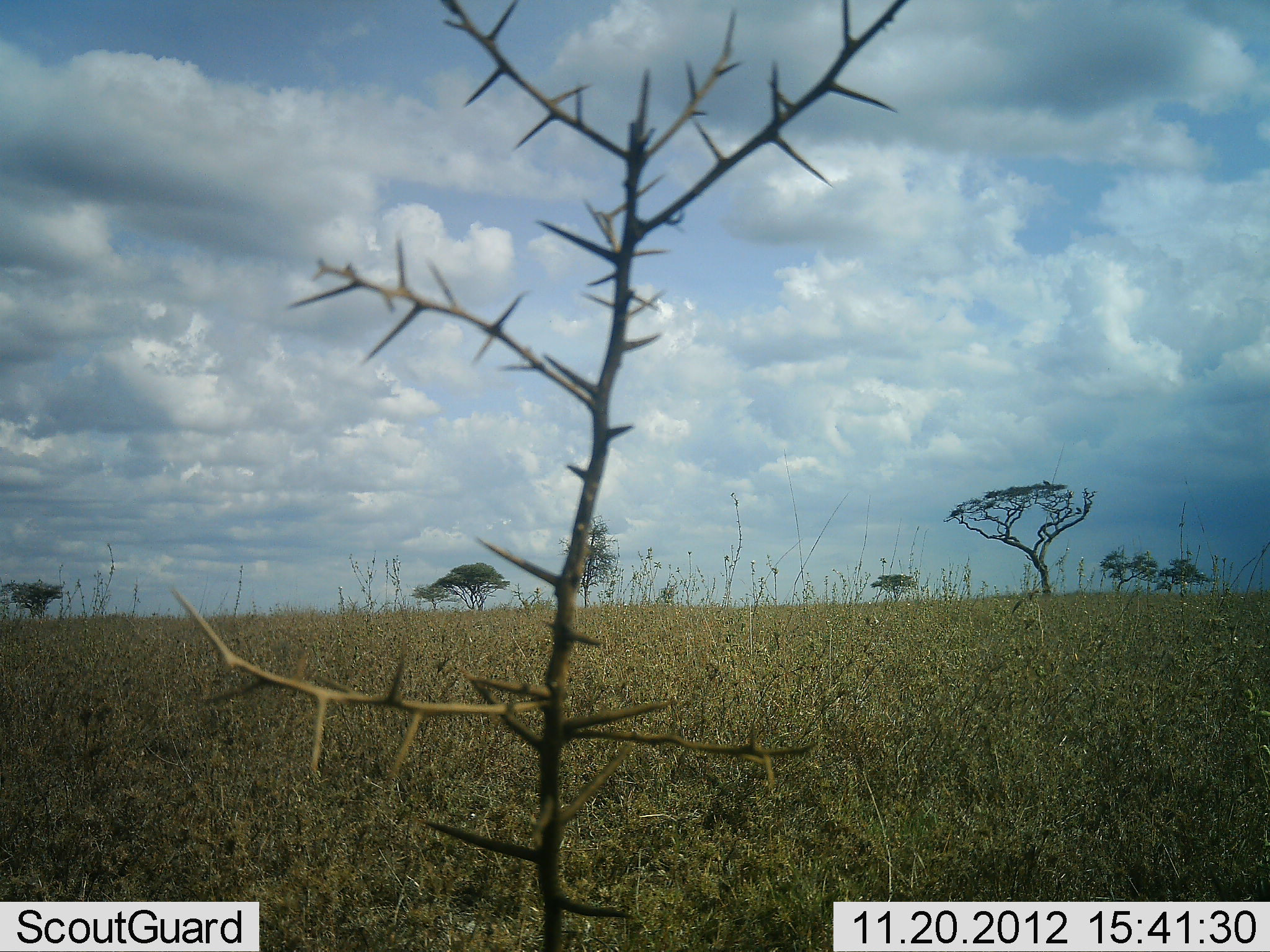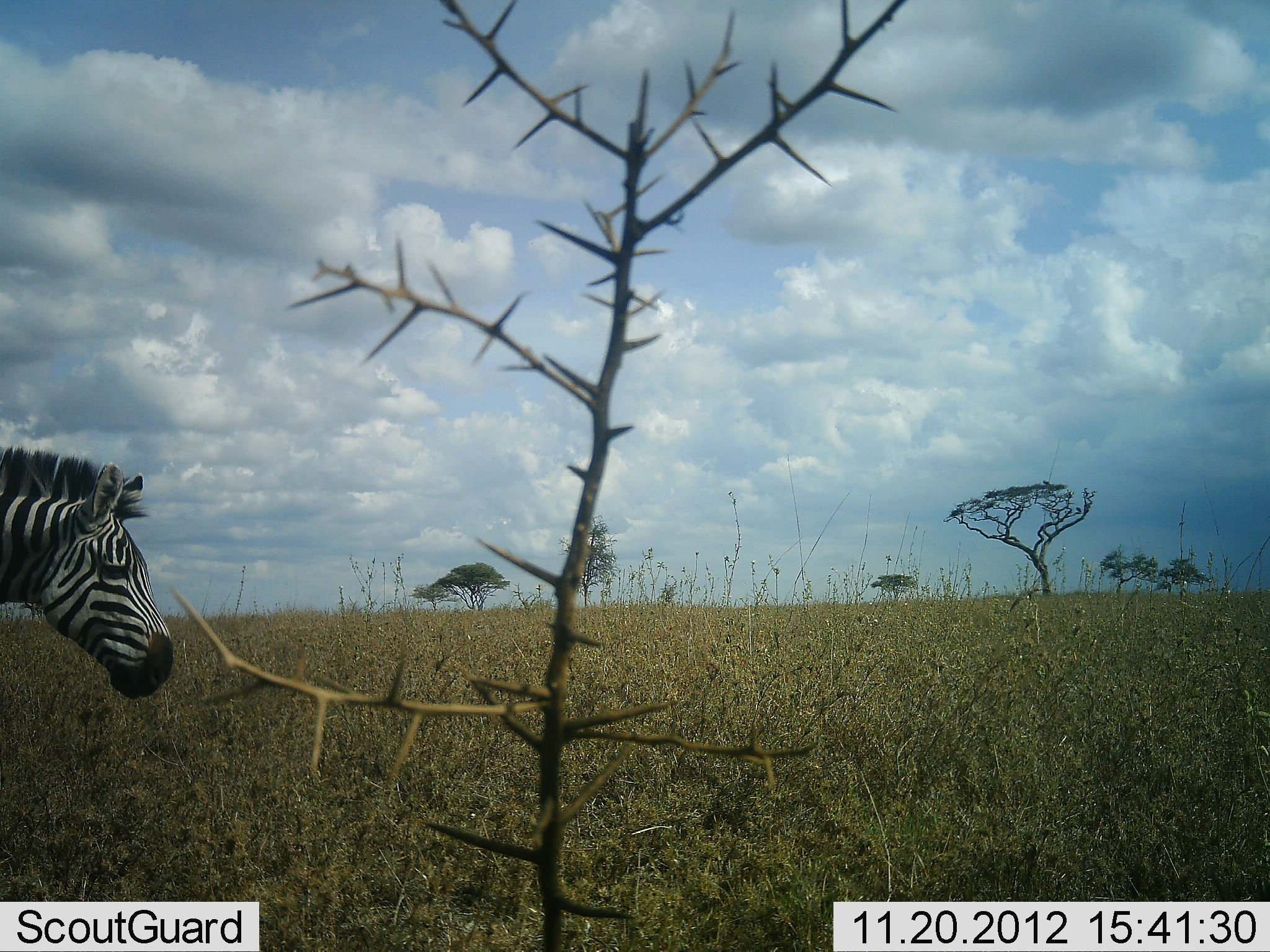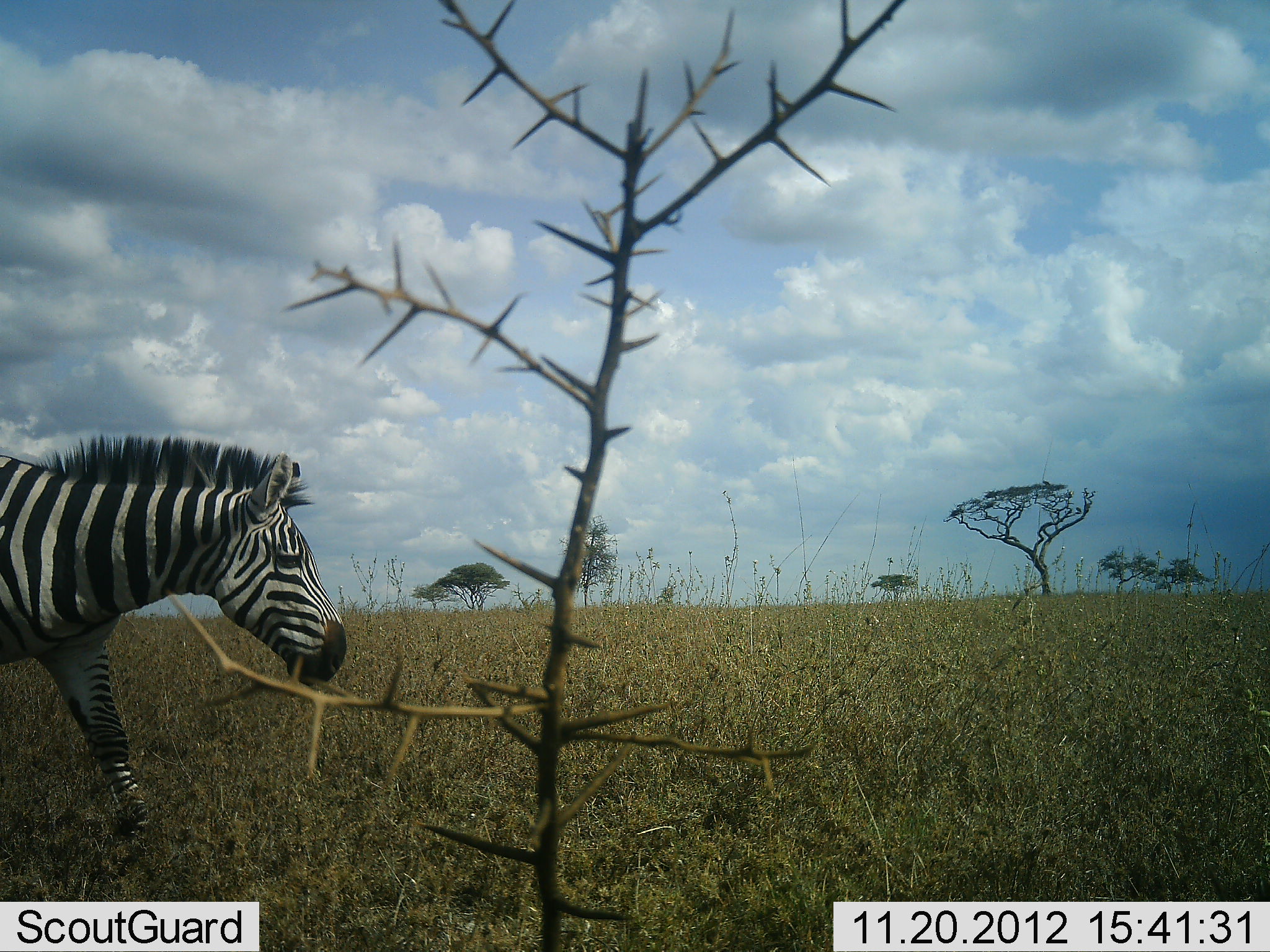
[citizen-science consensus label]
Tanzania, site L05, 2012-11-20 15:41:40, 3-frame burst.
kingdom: Animalia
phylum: Chordata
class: Mammalia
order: Perissodactyla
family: Equidae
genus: Equus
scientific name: Equus quagga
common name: plains zebra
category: zebra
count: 1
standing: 0%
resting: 0%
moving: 100%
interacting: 0%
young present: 0%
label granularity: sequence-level